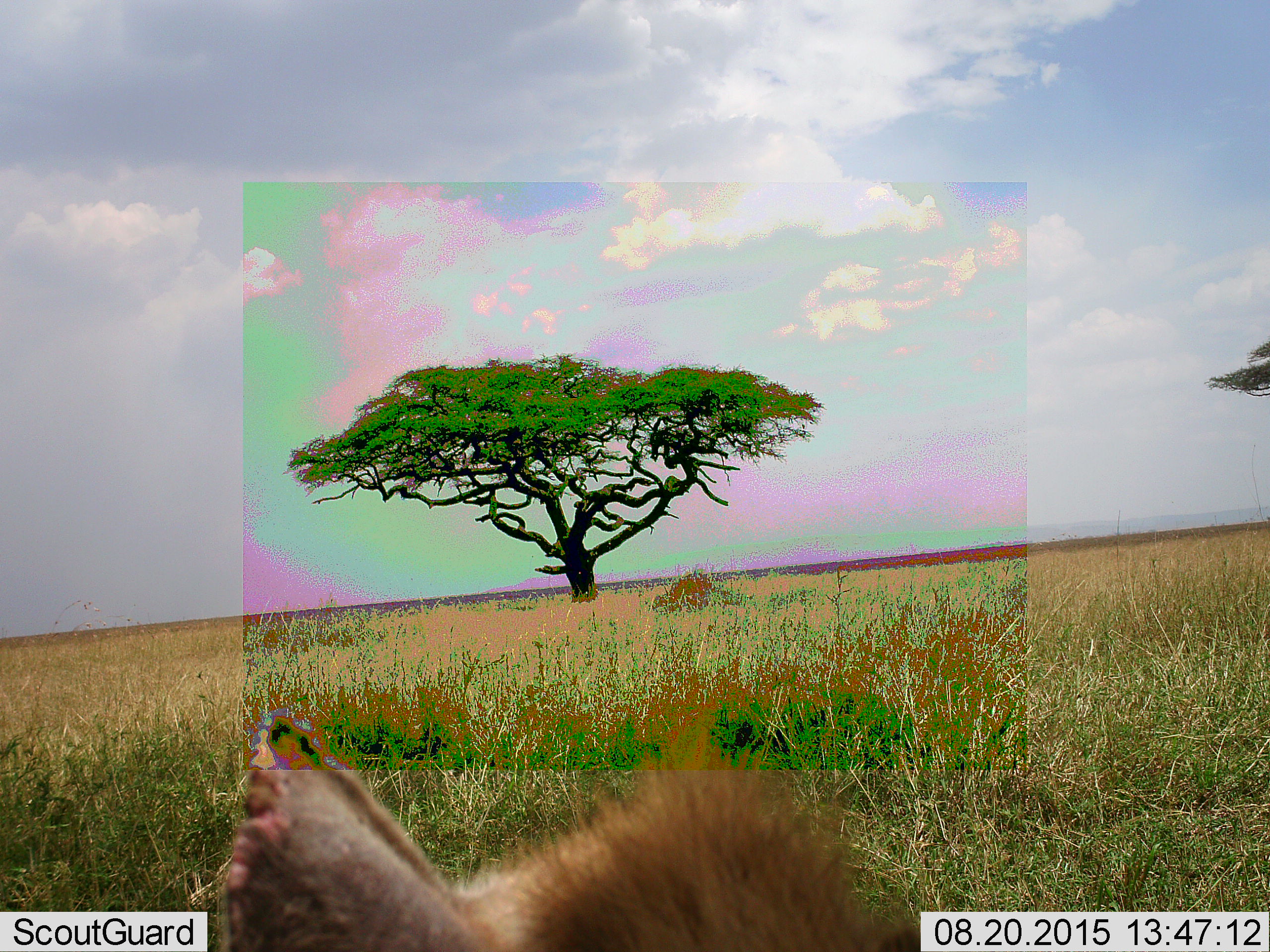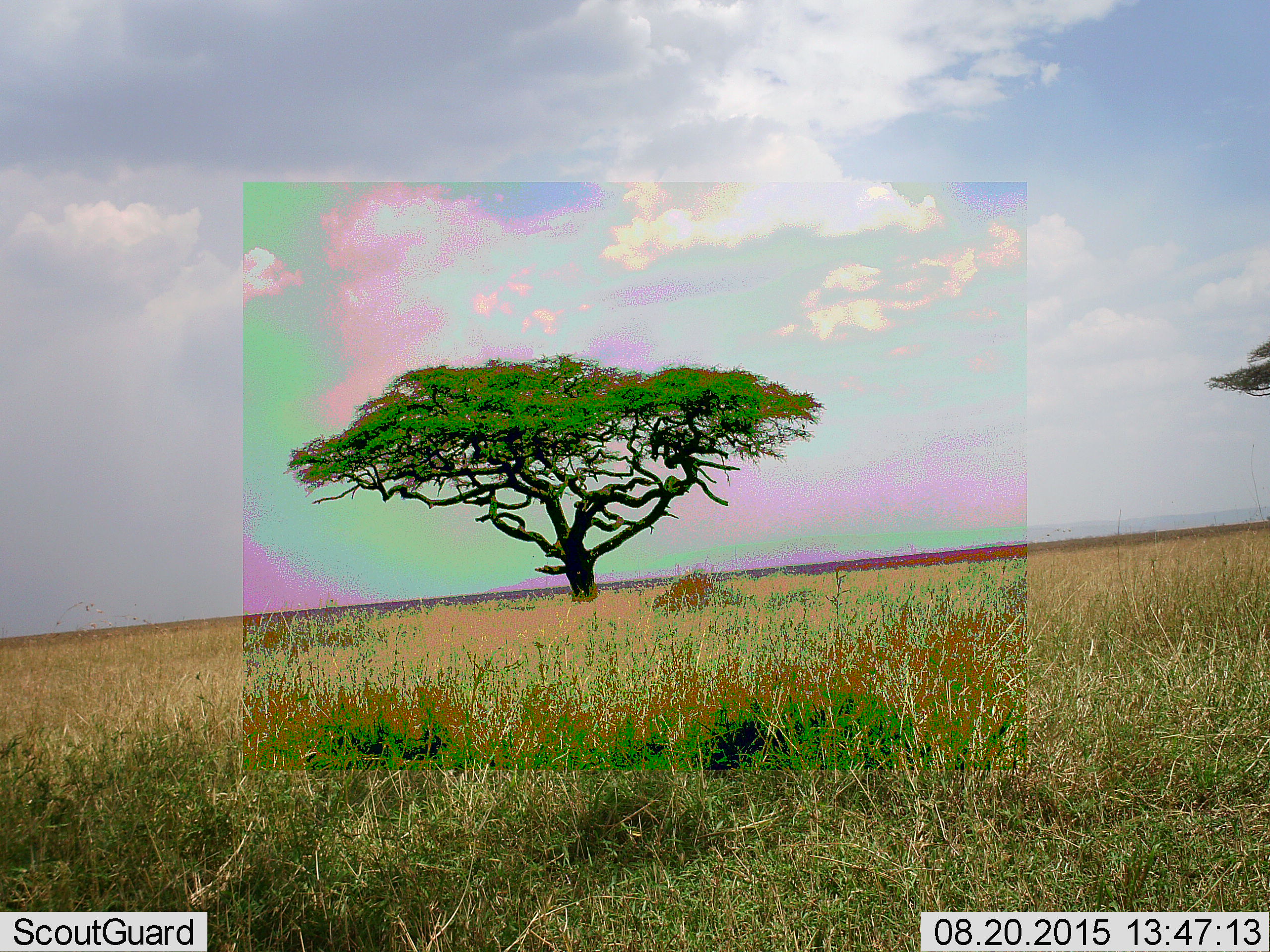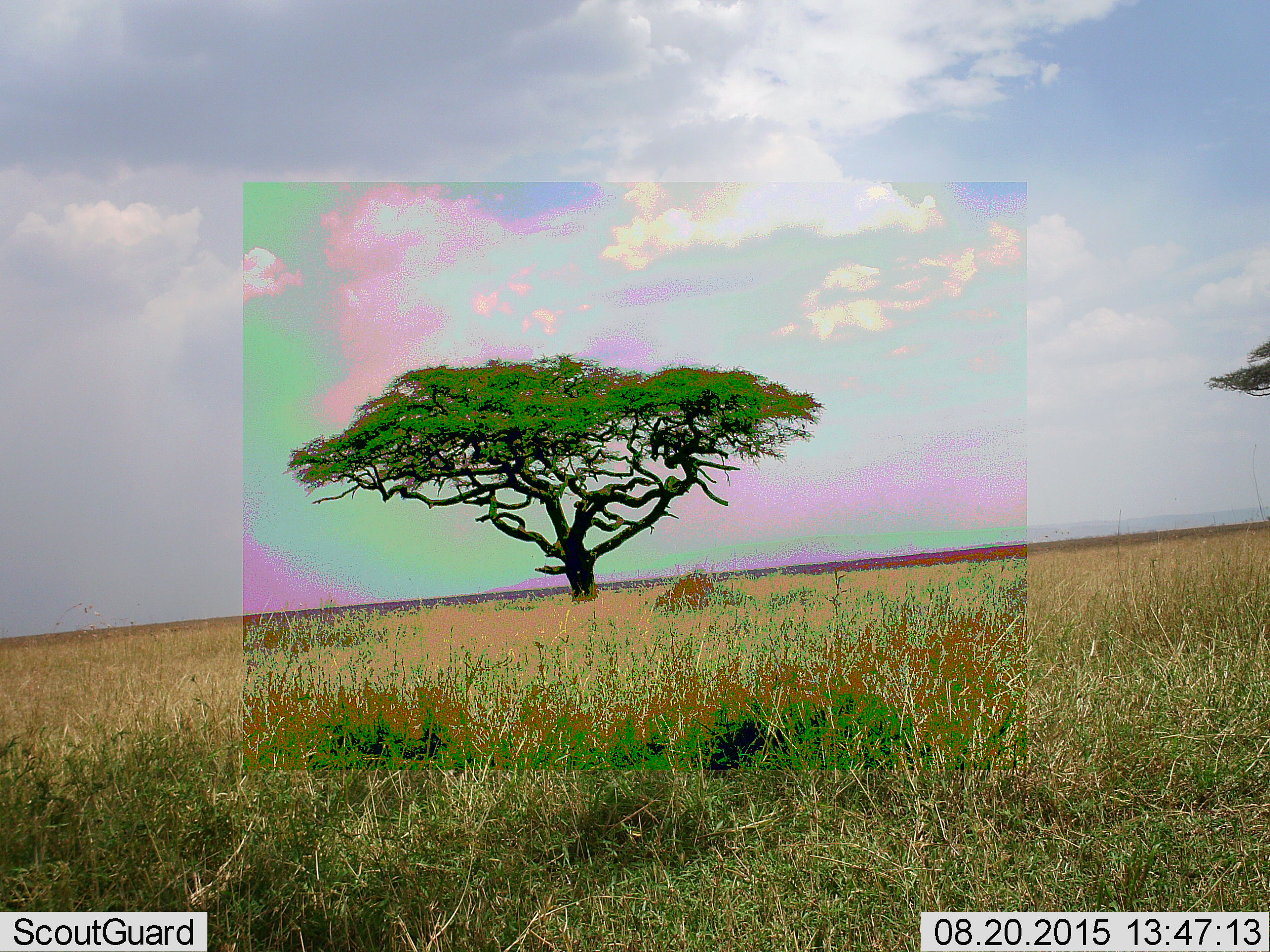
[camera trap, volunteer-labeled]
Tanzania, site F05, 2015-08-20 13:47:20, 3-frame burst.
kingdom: Animalia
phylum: Chordata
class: Mammalia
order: Carnivora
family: Hyaenidae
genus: Crocuta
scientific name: Crocuta crocuta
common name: spotted hyena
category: hyenaspotted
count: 1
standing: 50%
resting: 0%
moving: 67%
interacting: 0%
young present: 0%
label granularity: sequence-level